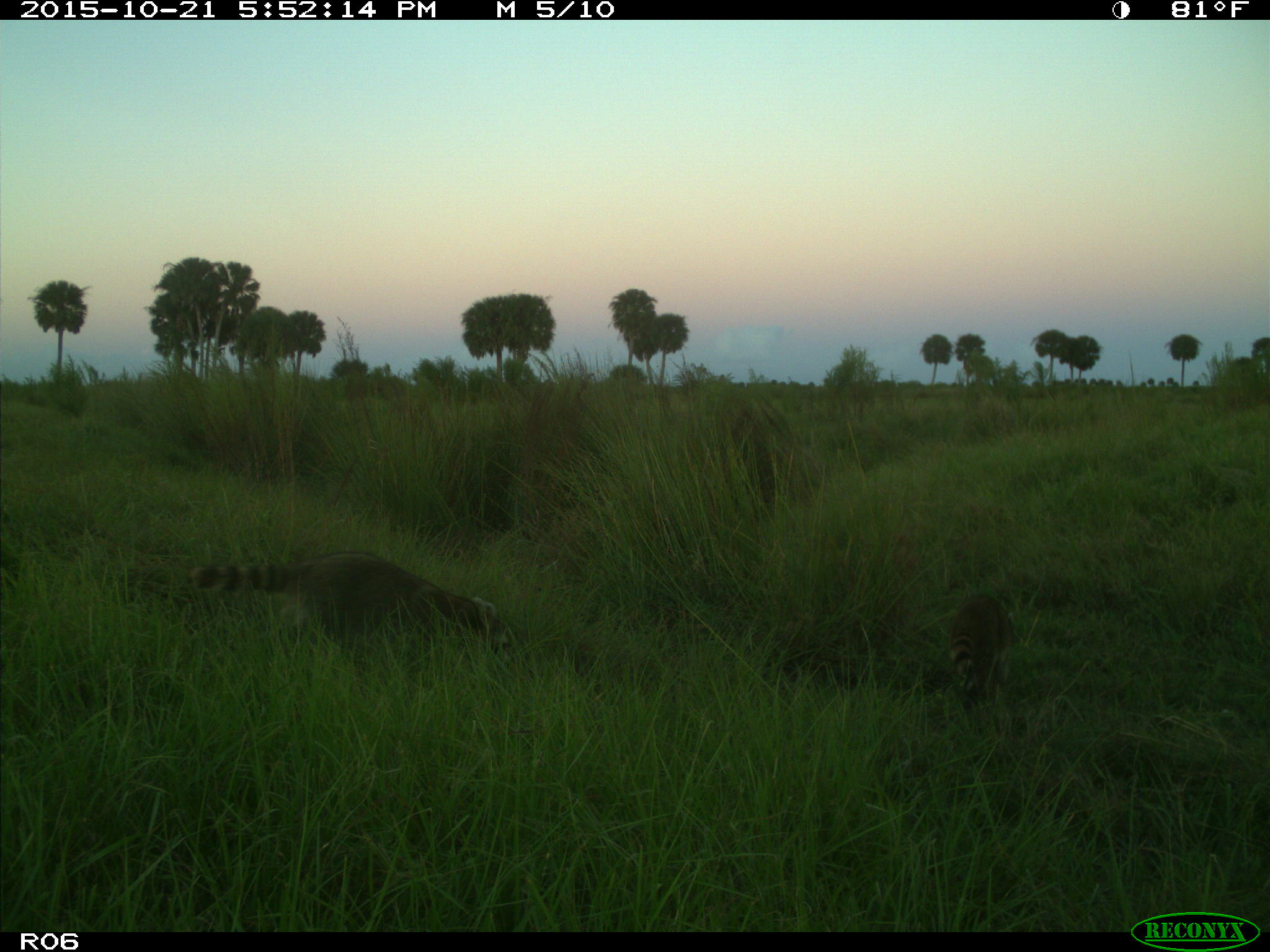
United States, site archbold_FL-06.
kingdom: Animalia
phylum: Chordata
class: Mammalia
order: Carnivora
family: Procyonidae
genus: Procyon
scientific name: Procyon lotor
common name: common raccoon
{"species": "Procyon lotor (common raccoon)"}